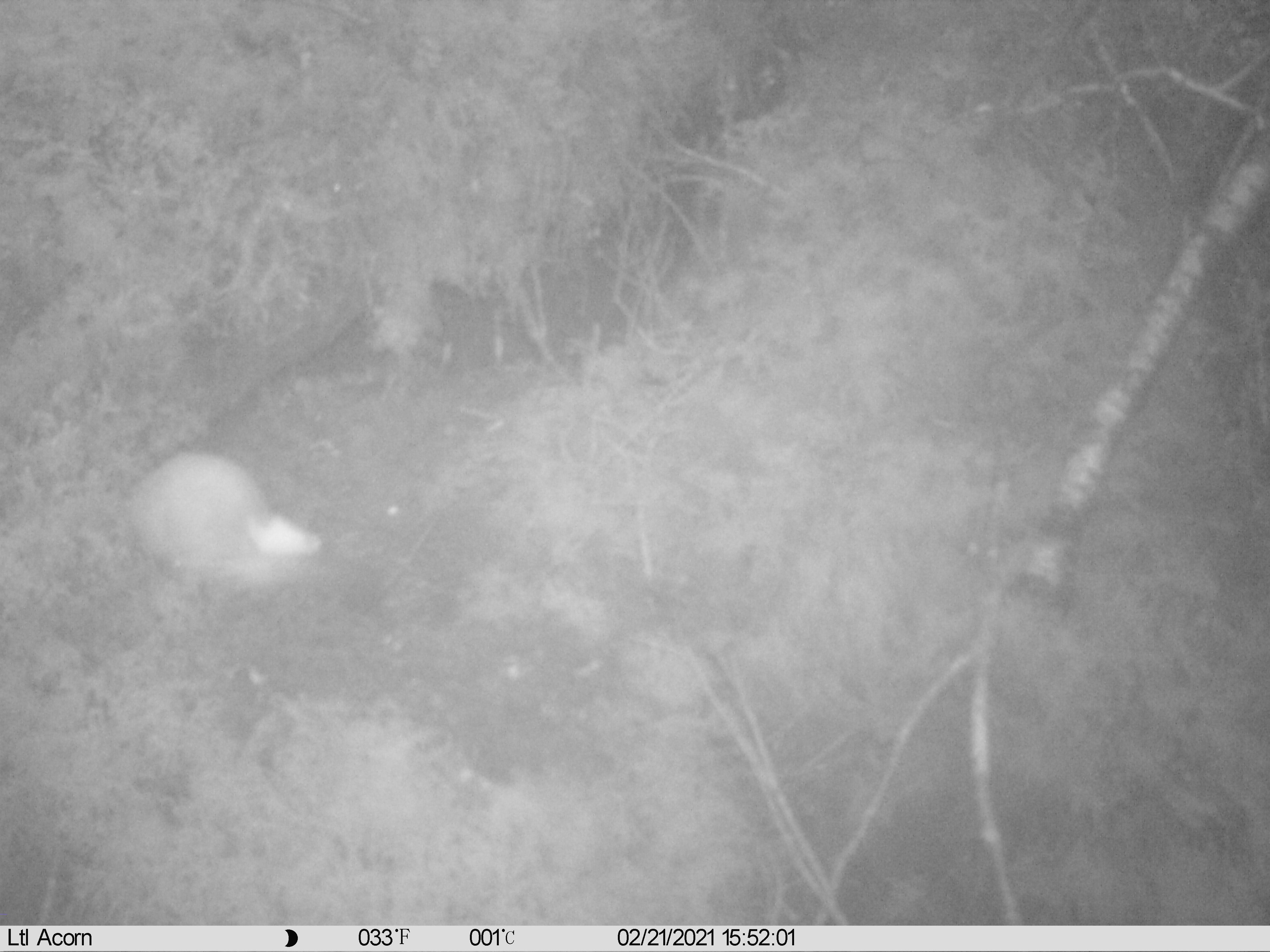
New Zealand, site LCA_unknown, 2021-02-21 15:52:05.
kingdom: Animalia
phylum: Chordata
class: Mammalia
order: Carnivora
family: Mustelidae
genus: Mustela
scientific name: Mustela erminea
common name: stoat